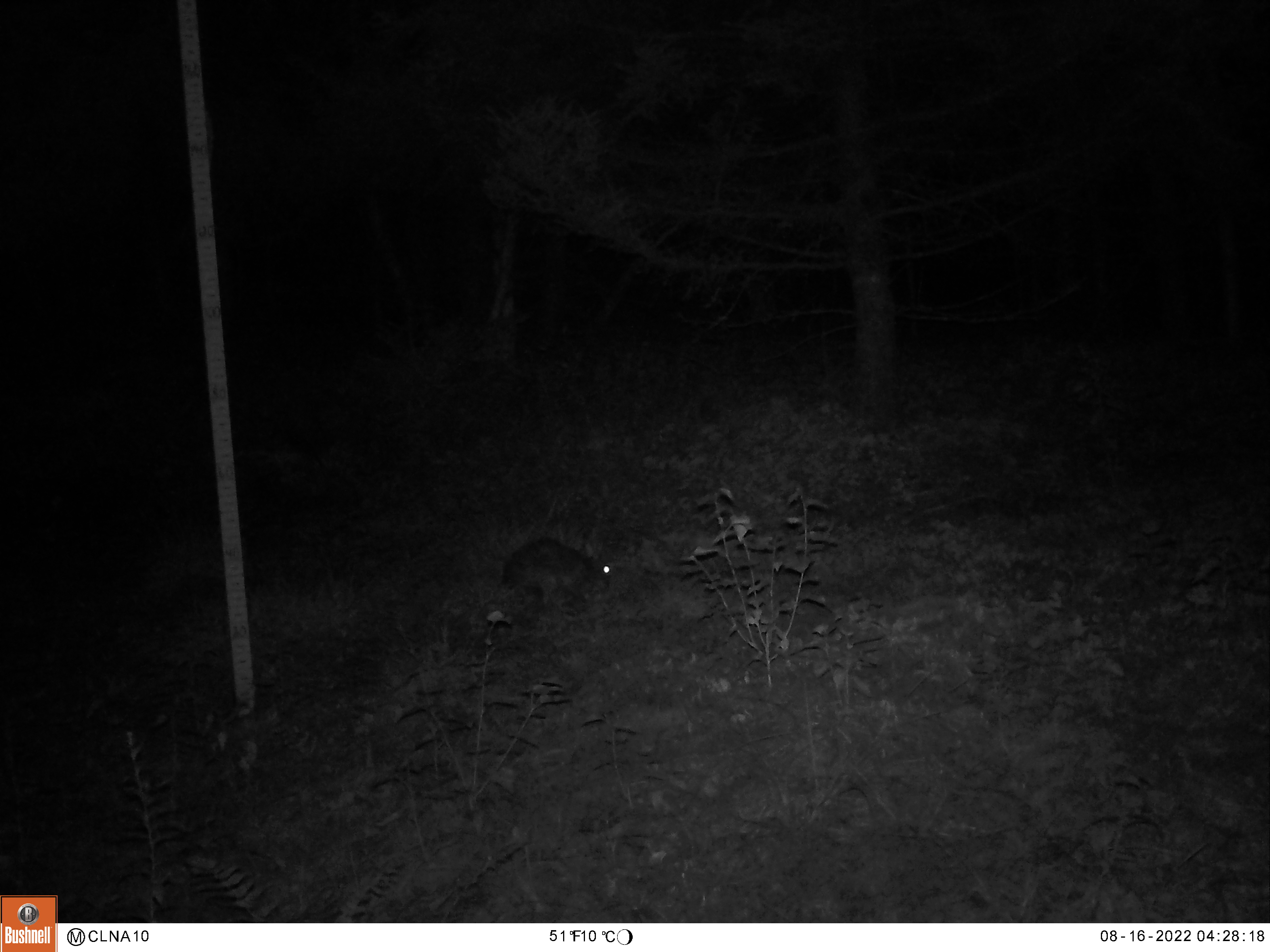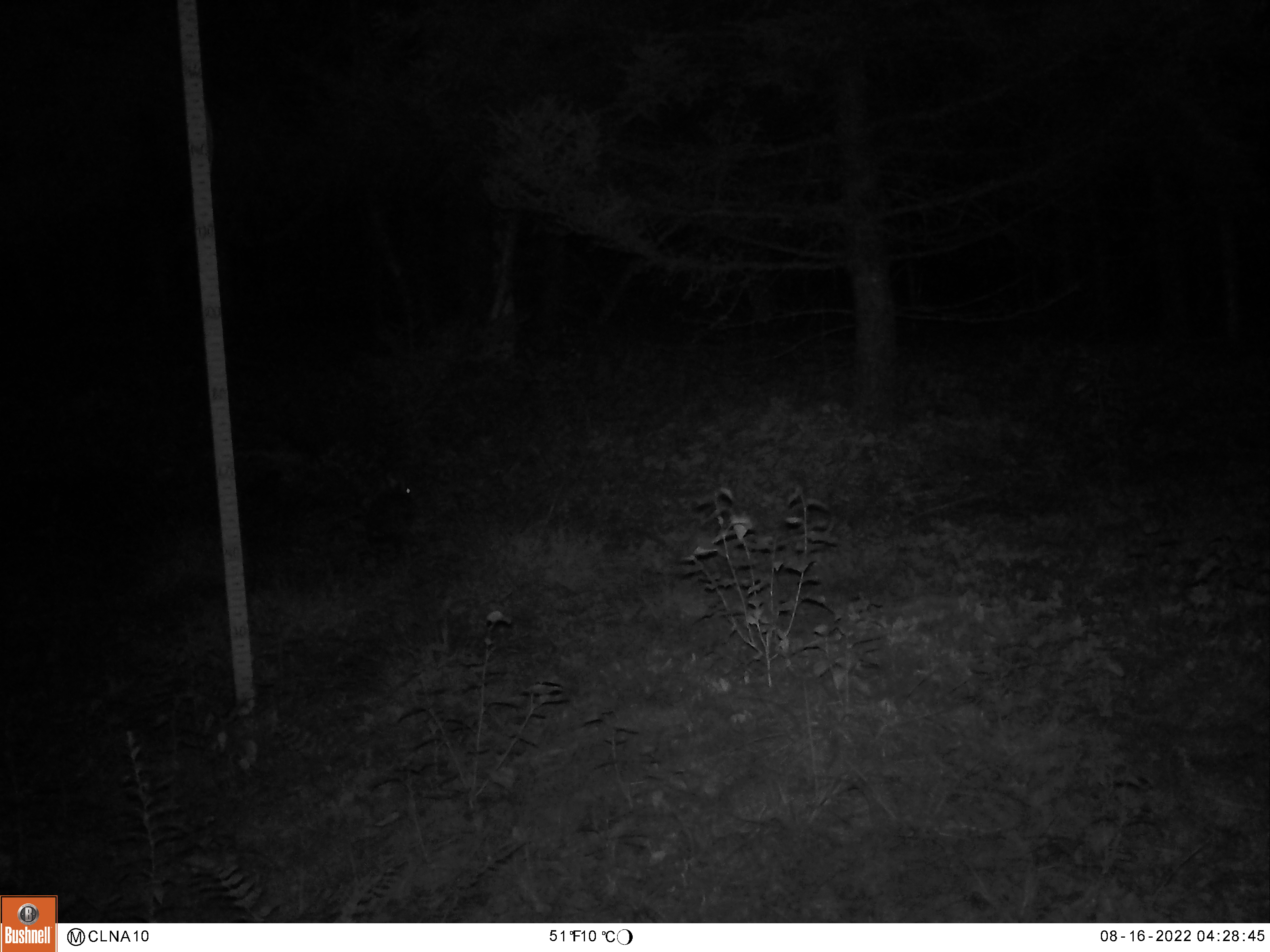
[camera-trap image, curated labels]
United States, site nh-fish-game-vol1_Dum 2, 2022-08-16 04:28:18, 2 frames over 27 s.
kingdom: Animalia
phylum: Chordata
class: Mammalia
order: Lagomorpha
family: Leporidae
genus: Sylvilagus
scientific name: Sylvilagus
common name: cottontail rabbit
Cottontail rabbit (Sylvilagus).